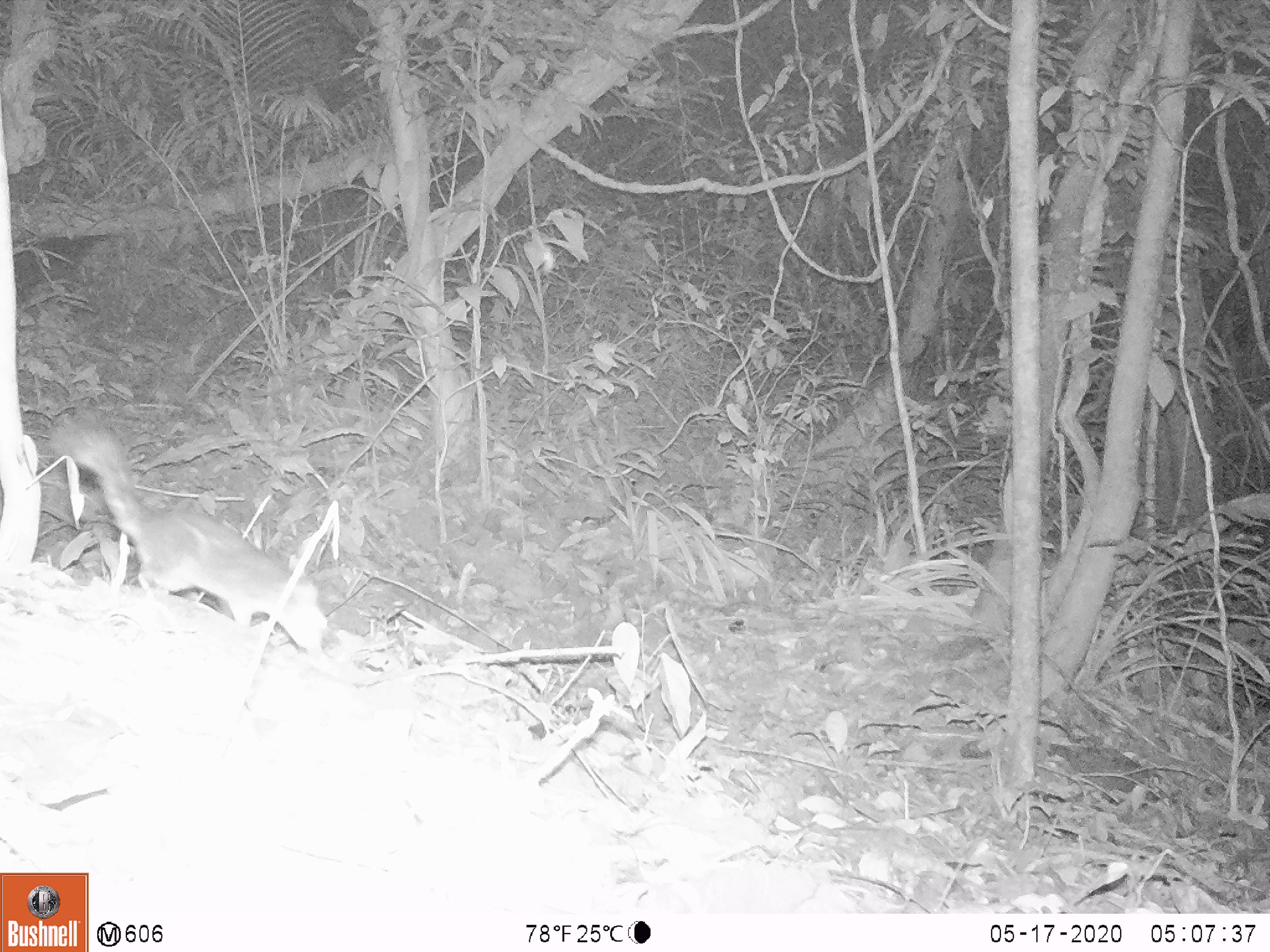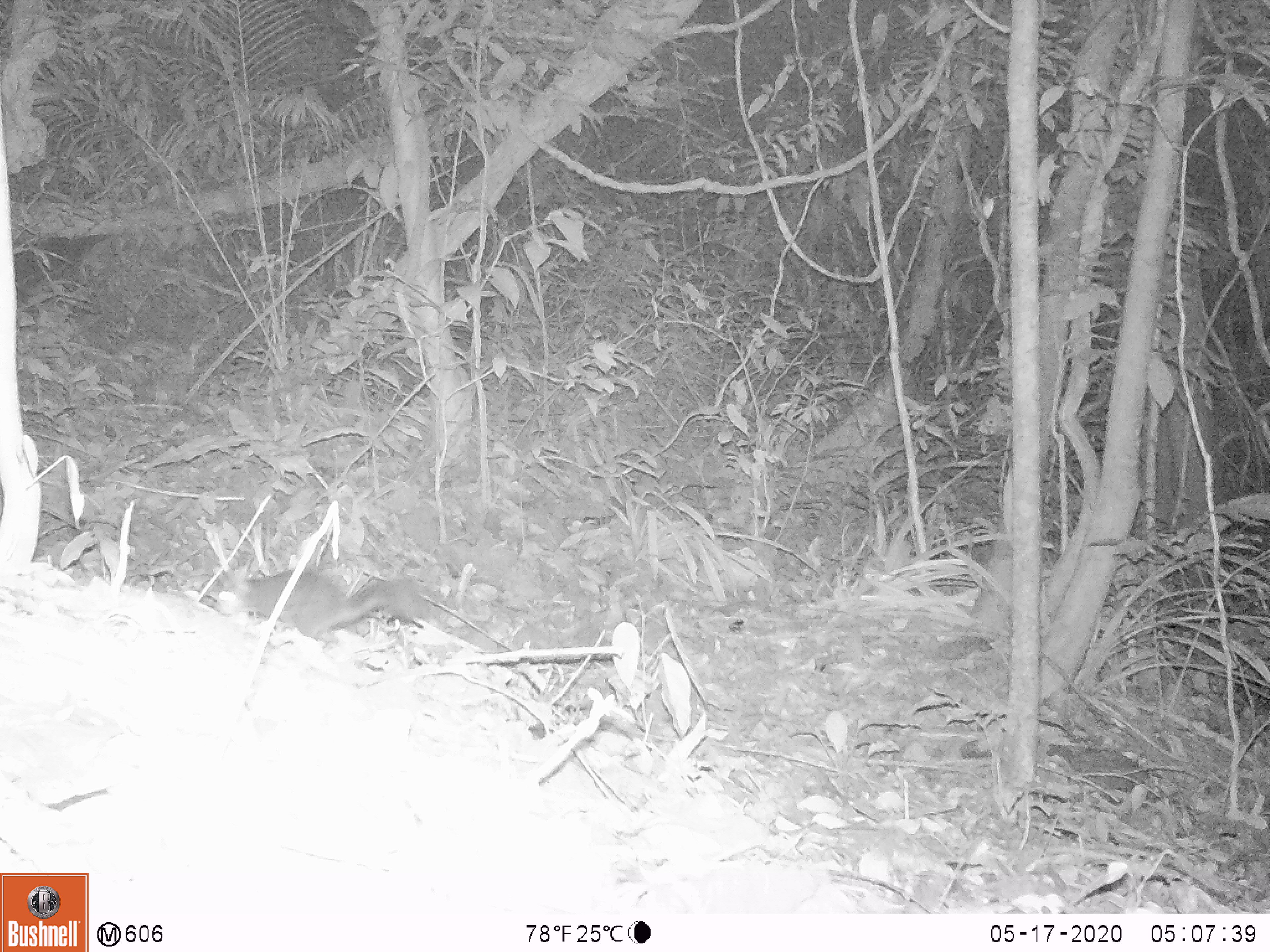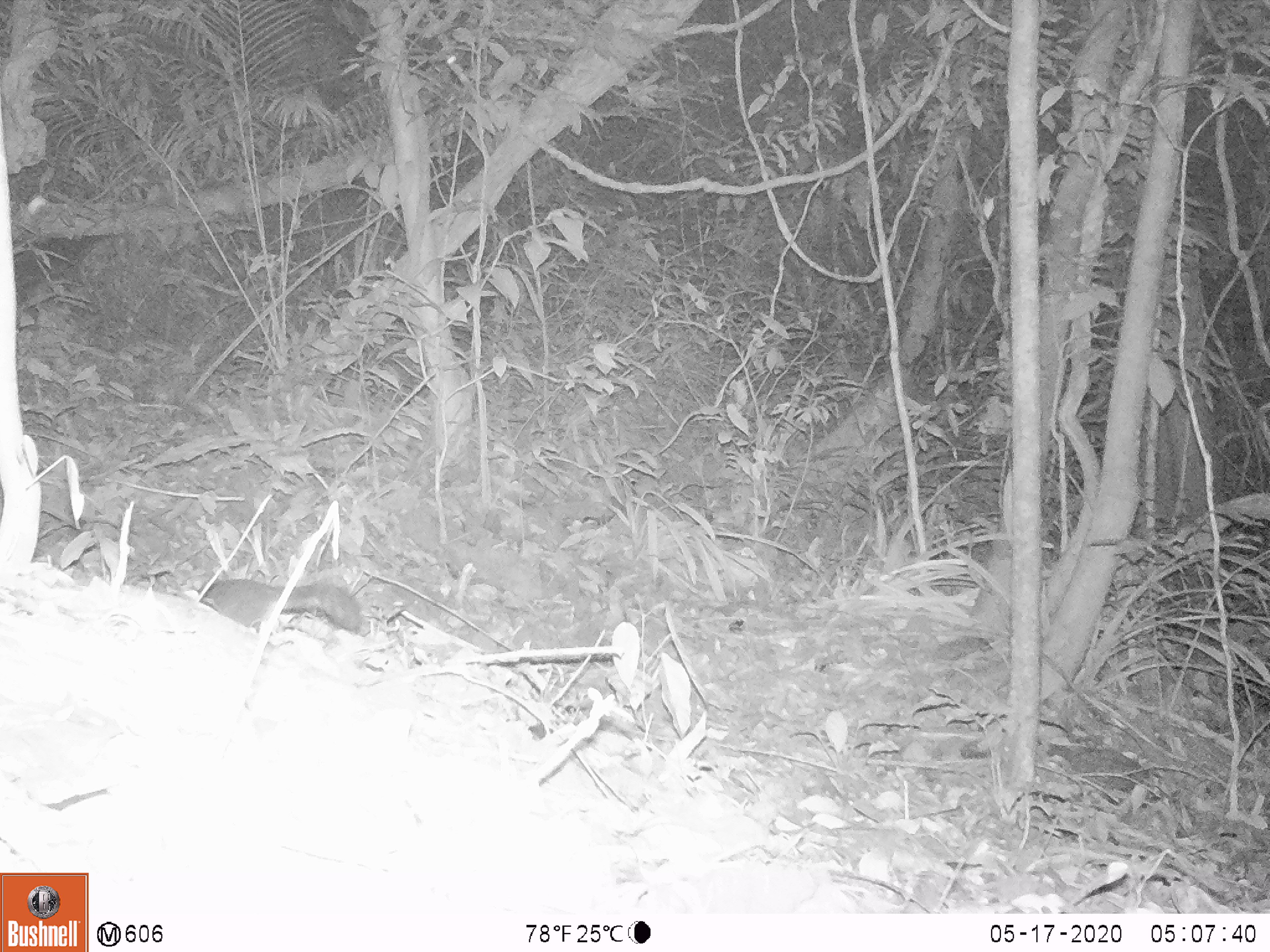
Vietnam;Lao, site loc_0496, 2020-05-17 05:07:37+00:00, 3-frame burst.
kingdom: Animalia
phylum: Chordata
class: Mammalia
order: Rodentia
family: Sciuridae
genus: Dremomys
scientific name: Dremomys rufigenis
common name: red-cheeked squirrel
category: red cheeked squirrel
Red cheeked squirrel (red-cheeked squirrel) (Dremomys rufigenis). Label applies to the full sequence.